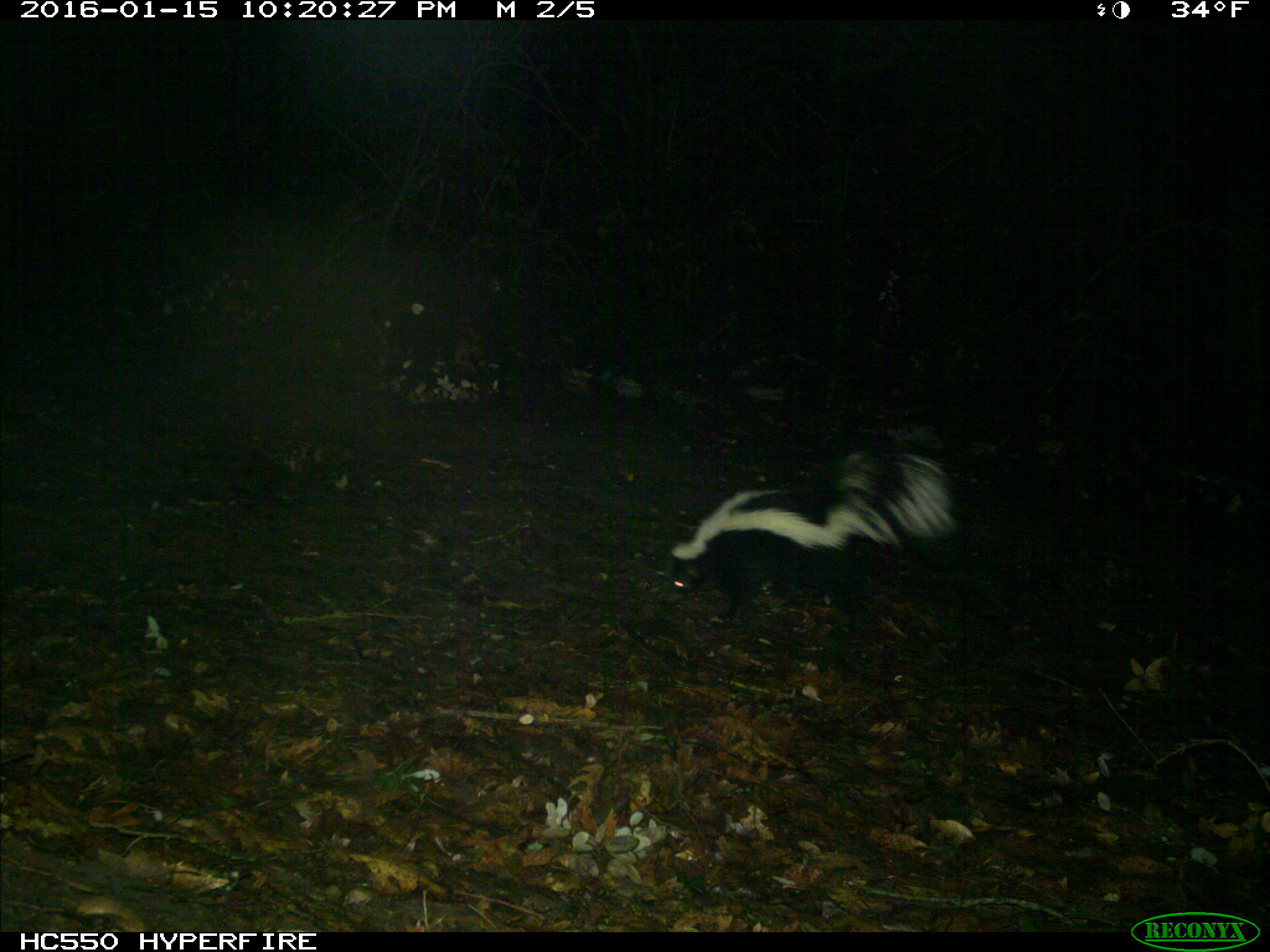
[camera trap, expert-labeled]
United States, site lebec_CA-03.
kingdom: Animalia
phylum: Chordata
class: Mammalia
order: Carnivora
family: Mephitidae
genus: Mephitis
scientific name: Mephitis mephitis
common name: striped skunk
Mephitis mephitis (striped skunk).